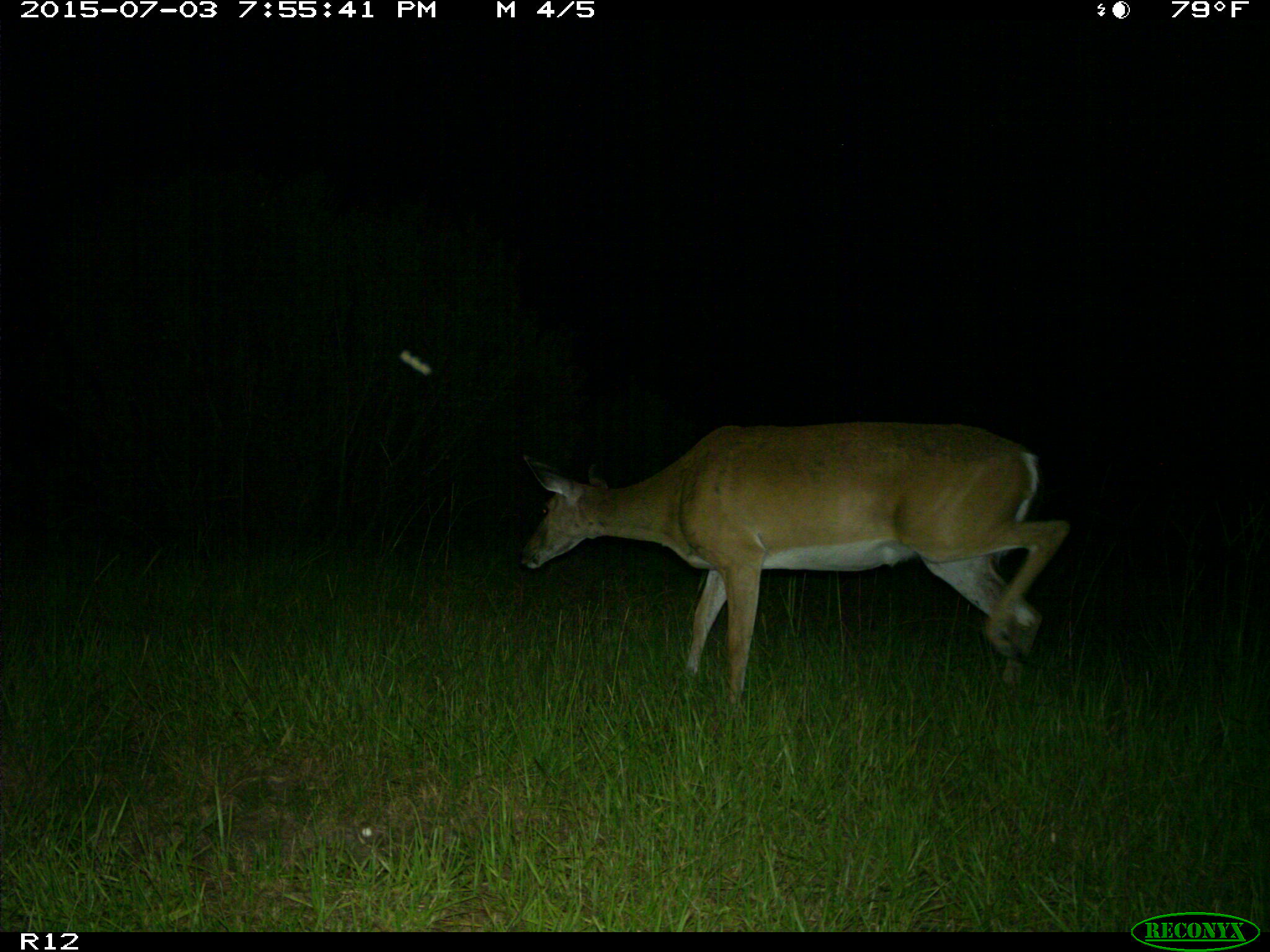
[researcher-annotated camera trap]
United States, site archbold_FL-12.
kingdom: Animalia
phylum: Chordata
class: Mammalia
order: Artiodactyla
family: Cervidae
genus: Odocoileus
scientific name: Odocoileus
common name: deer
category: unidentified deer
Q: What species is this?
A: Unidentified deer (deer) (Odocoileus).